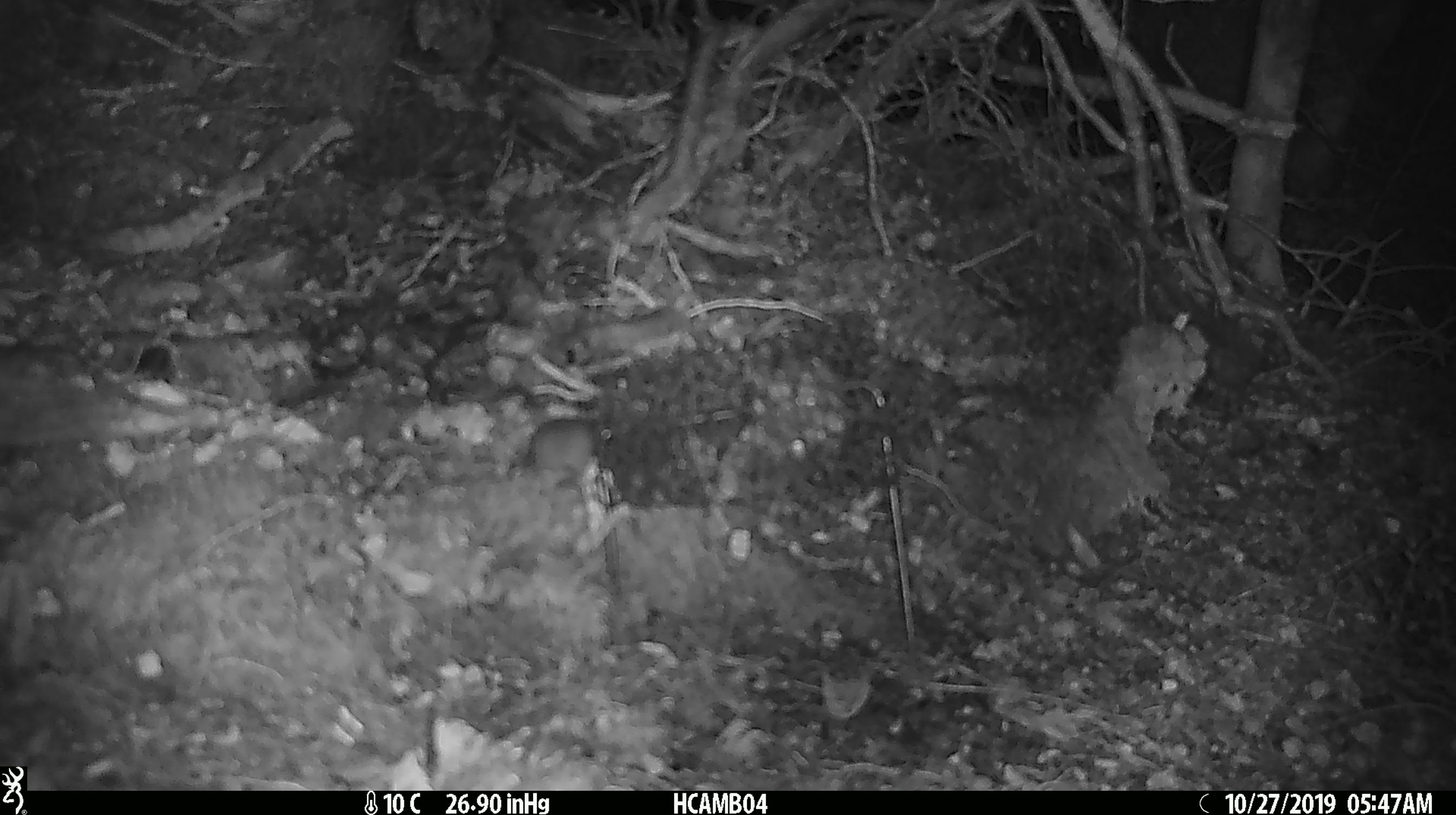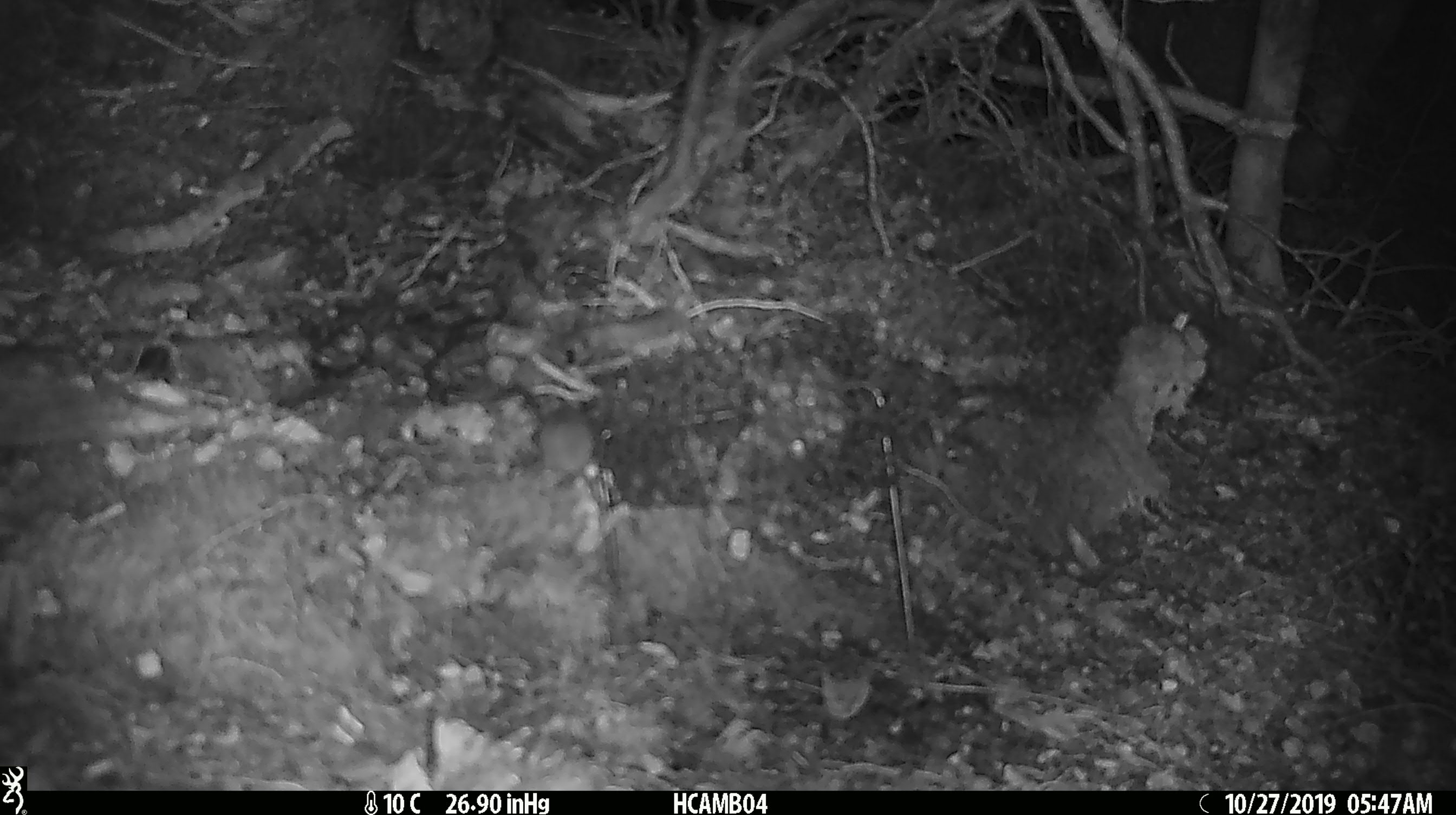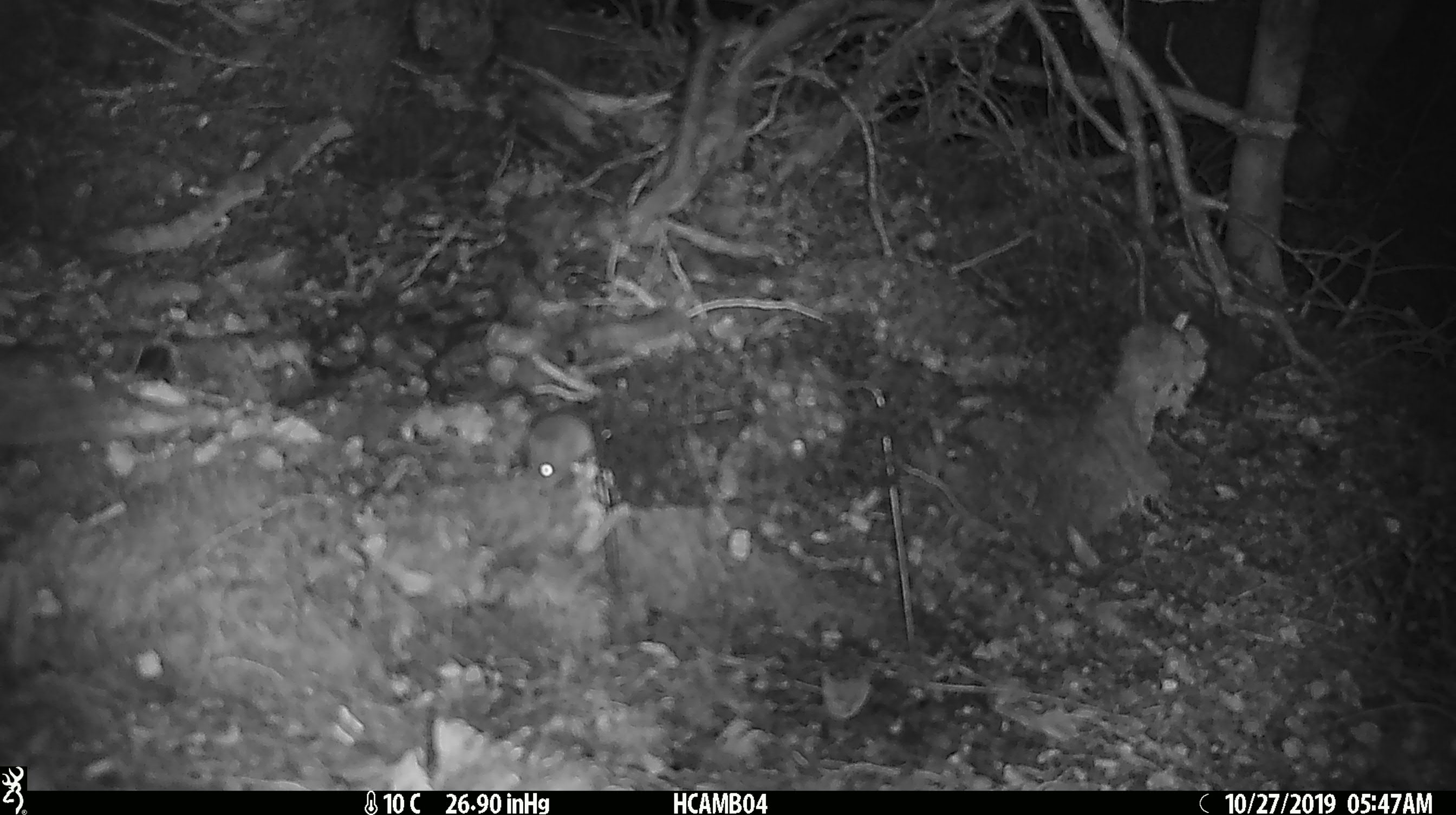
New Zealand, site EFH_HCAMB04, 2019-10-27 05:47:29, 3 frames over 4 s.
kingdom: Animalia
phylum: Chordata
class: Mammalia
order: Rodentia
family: Muridae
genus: Mus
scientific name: Mus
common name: mouse